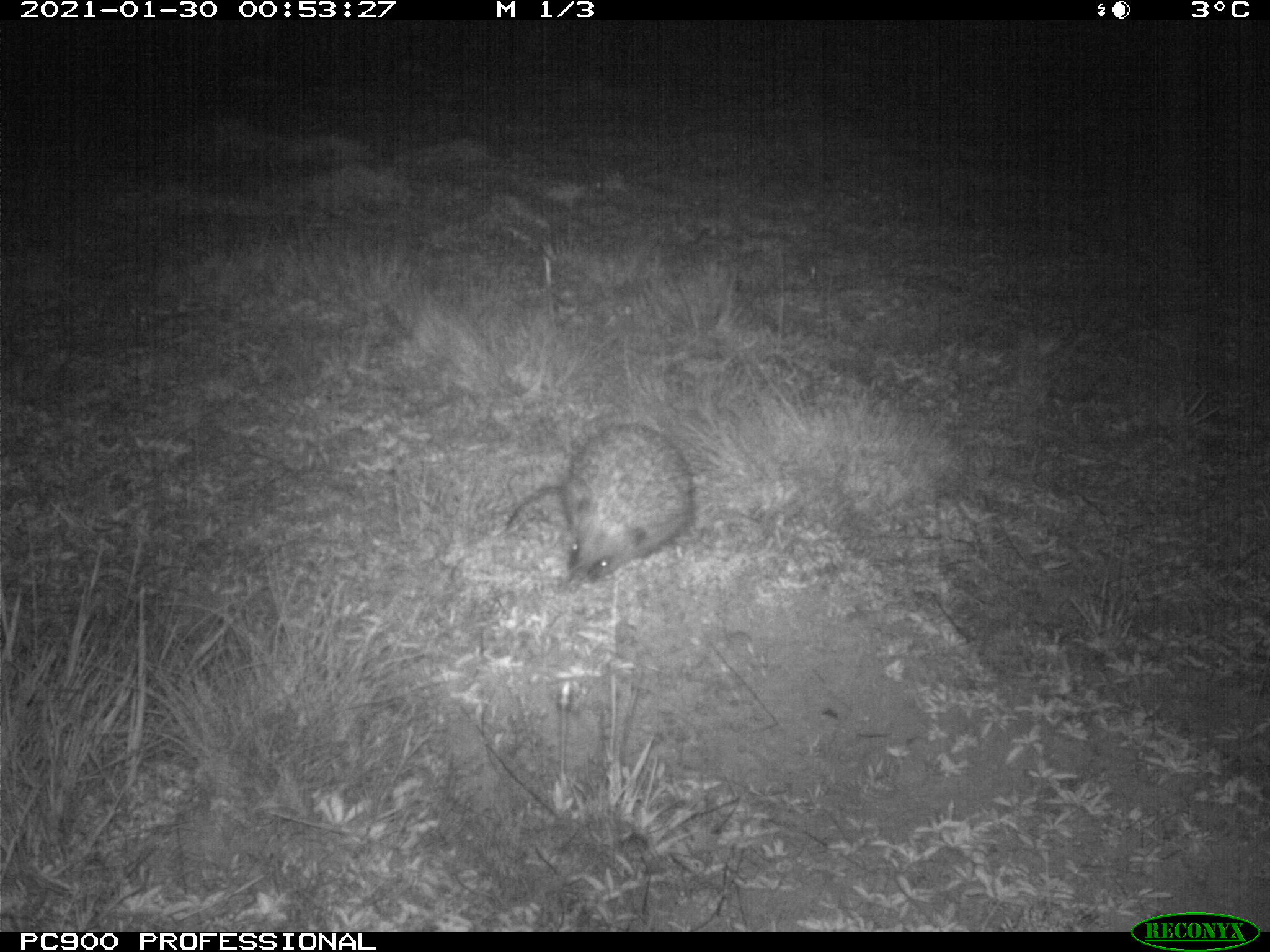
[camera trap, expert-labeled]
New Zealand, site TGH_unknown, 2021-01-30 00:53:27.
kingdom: Animalia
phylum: Chordata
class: Mammalia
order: Eulipotyphla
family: Erinaceidae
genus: Erinaceus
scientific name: Erinaceus europaeus europaeus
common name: european hedgehog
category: hedgehog